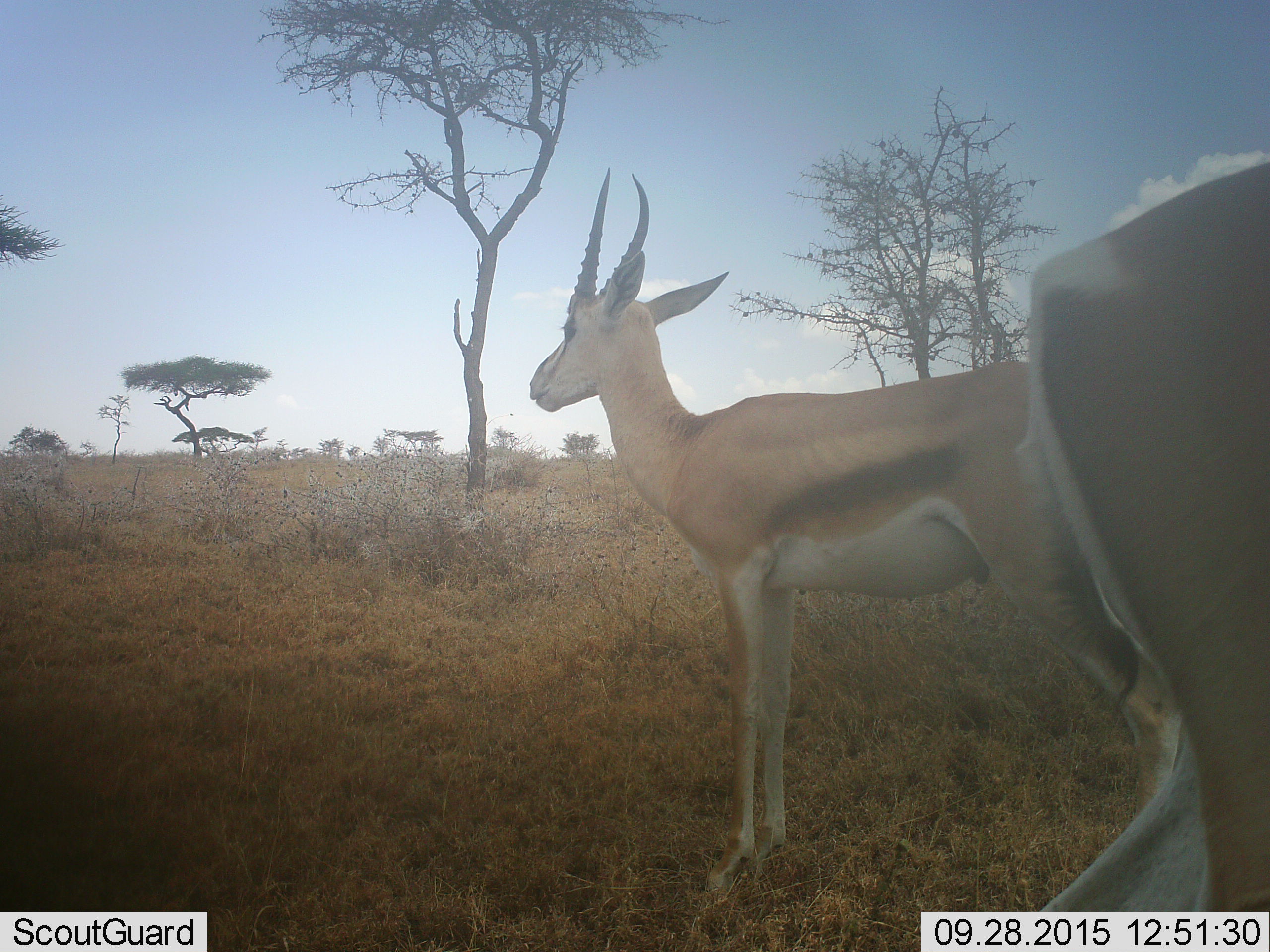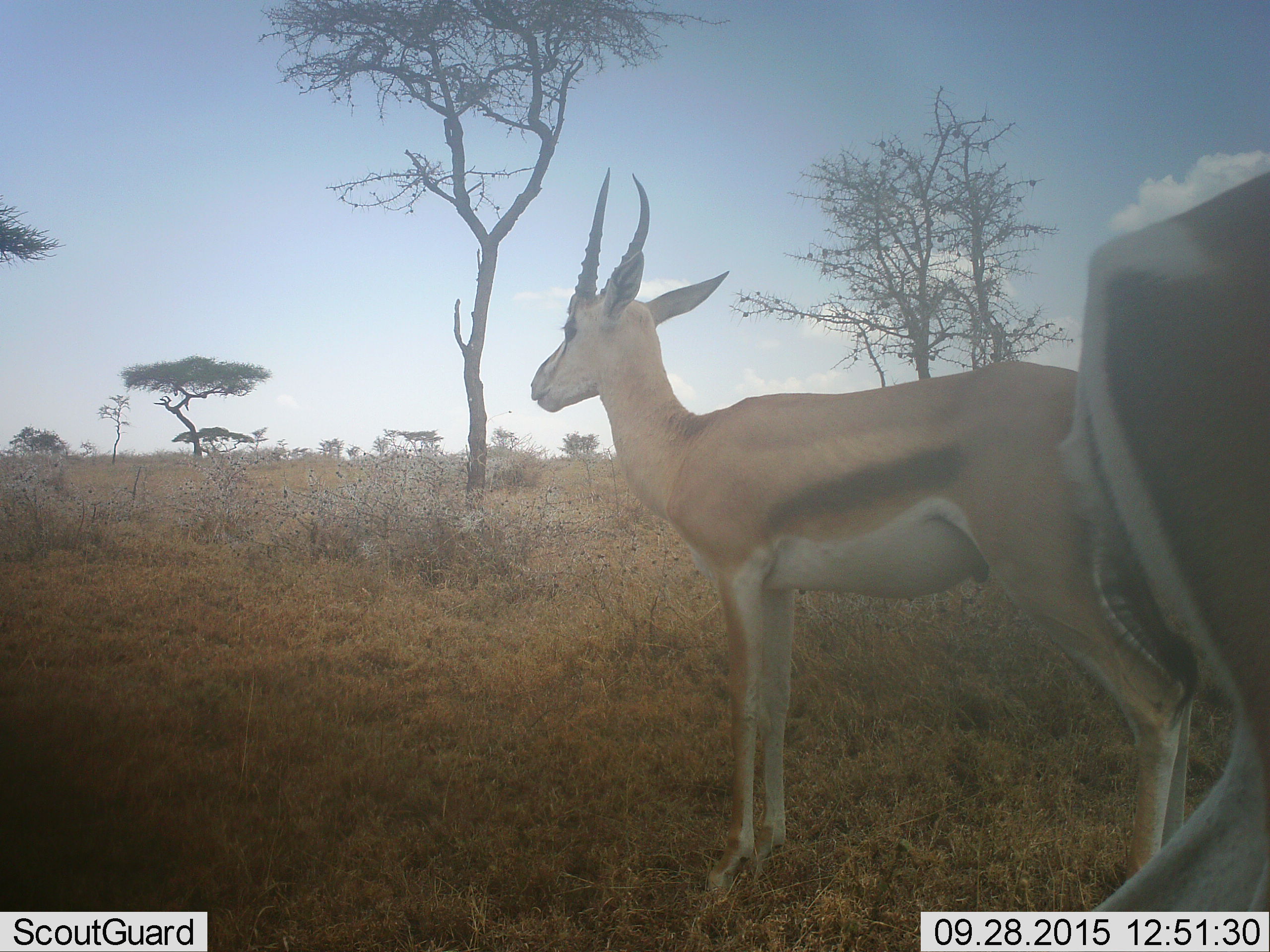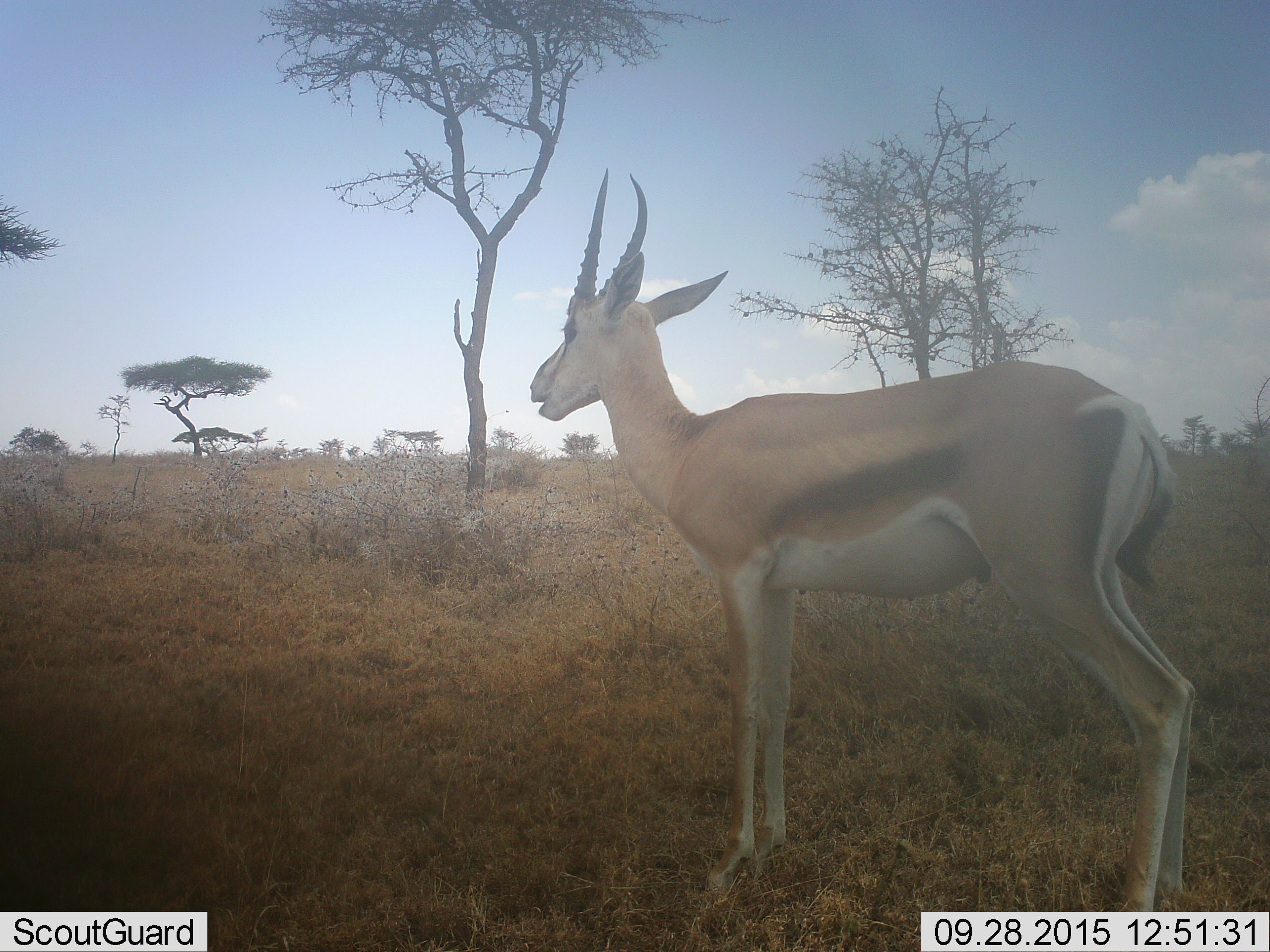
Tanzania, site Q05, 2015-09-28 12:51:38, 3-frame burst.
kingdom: Animalia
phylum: Chordata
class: Mammalia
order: Artiodactyla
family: Bovidae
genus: Eudorcas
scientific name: Eudorcas thomsonii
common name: thomson's gazelle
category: gazellethomsons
Gazellethomsons (thomson's gazelle) (Eudorcas thomsonii), count 2. Behavior (volunteer vote fractions): standing 100%, resting 20%, moving 60%, interacting 20%. Young present (vote fraction): 0%. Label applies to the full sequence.